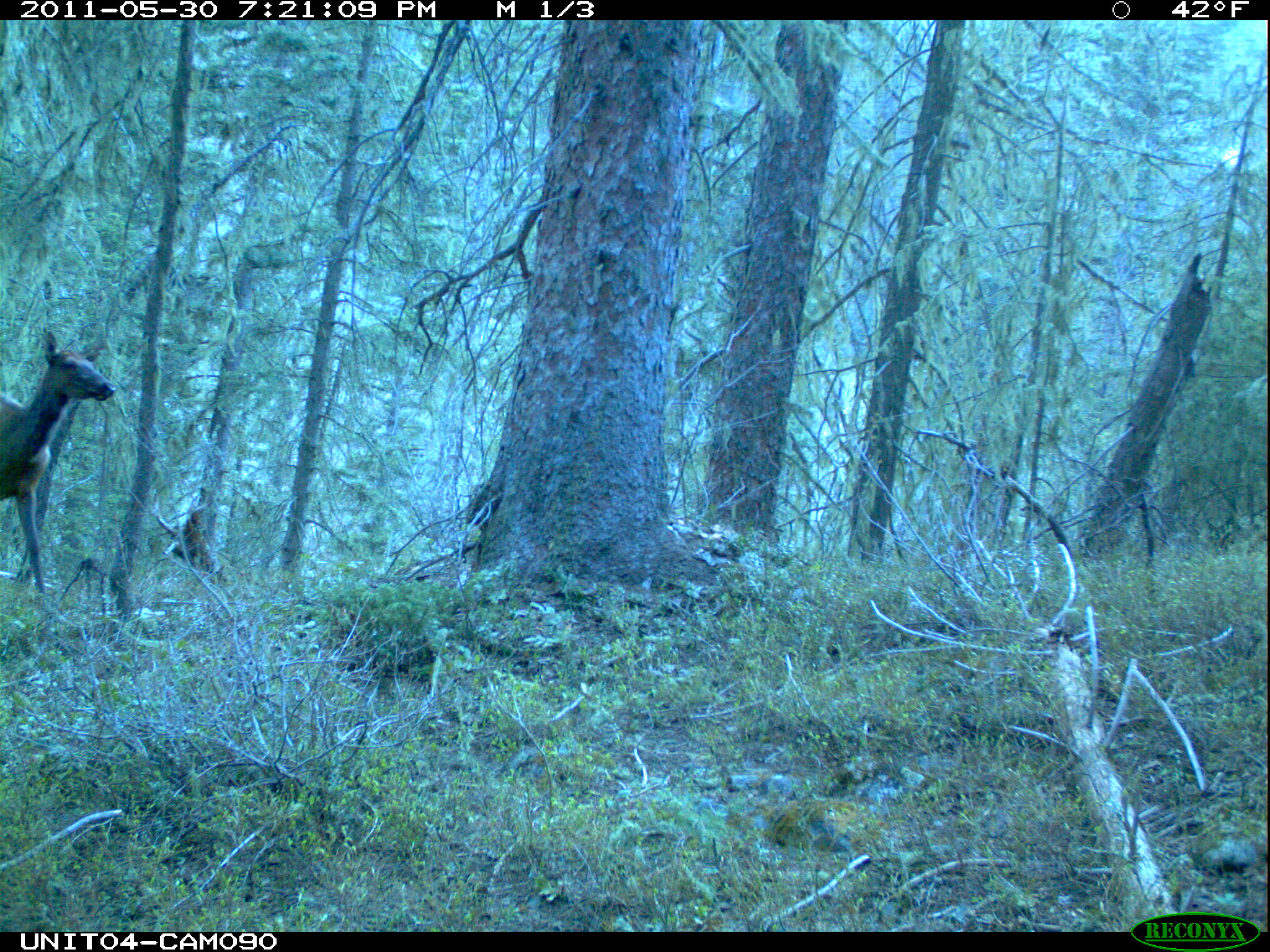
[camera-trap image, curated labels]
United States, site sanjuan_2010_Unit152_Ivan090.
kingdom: Animalia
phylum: Chordata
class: Mammalia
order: Artiodactyla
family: Cervidae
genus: Cervus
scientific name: Cervus elaphus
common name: red deer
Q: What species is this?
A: Cervus elaphus (red deer).